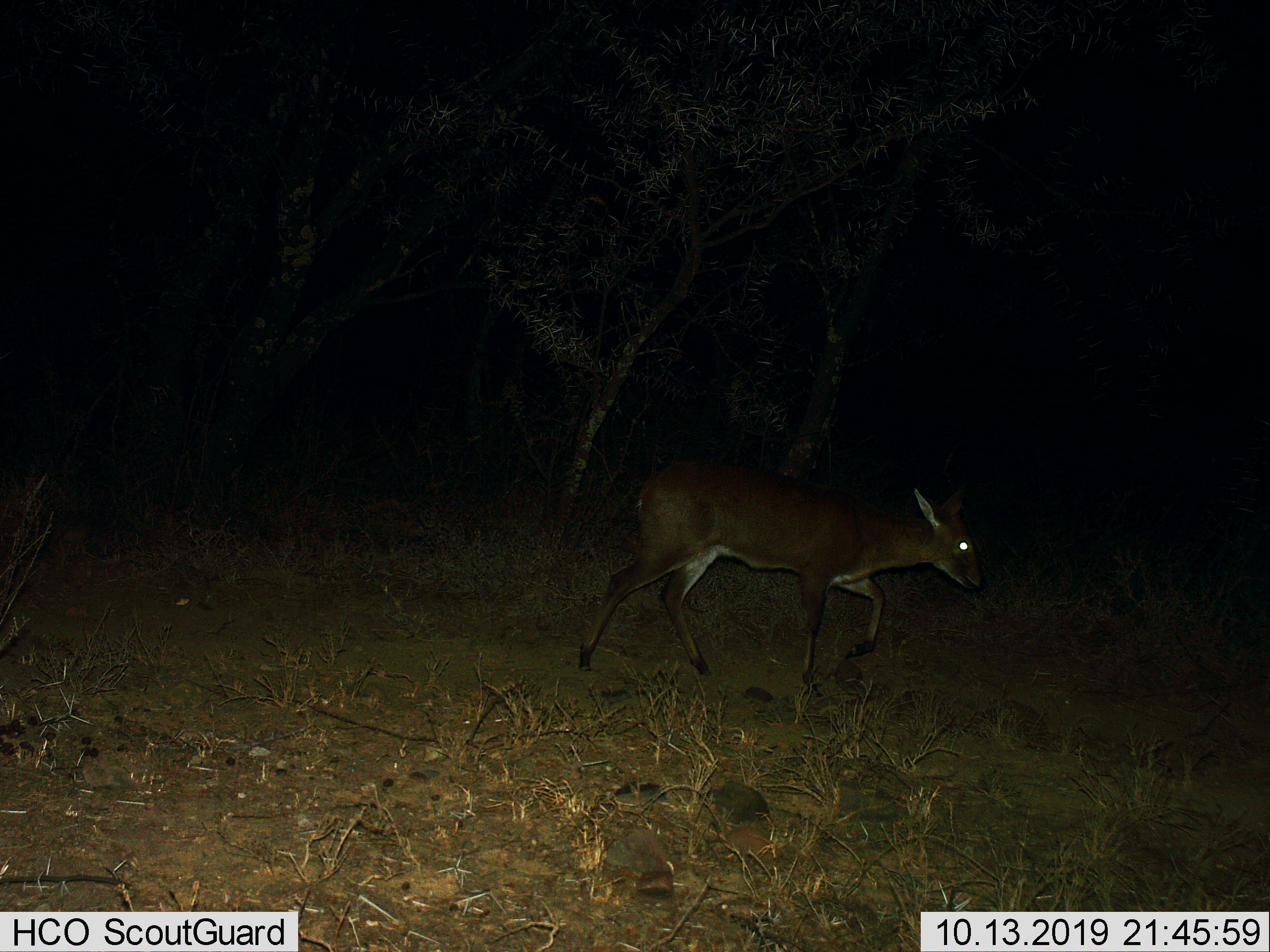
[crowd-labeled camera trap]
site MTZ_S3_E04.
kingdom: Animalia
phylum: Chordata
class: Mammalia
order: Artiodactyla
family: Bovidae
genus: Sylvicapra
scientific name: Sylvicapra grimmia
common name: common duiker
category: duikercommongrey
Duikercommongrey (common duiker) (Sylvicapra grimmia), count 1. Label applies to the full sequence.